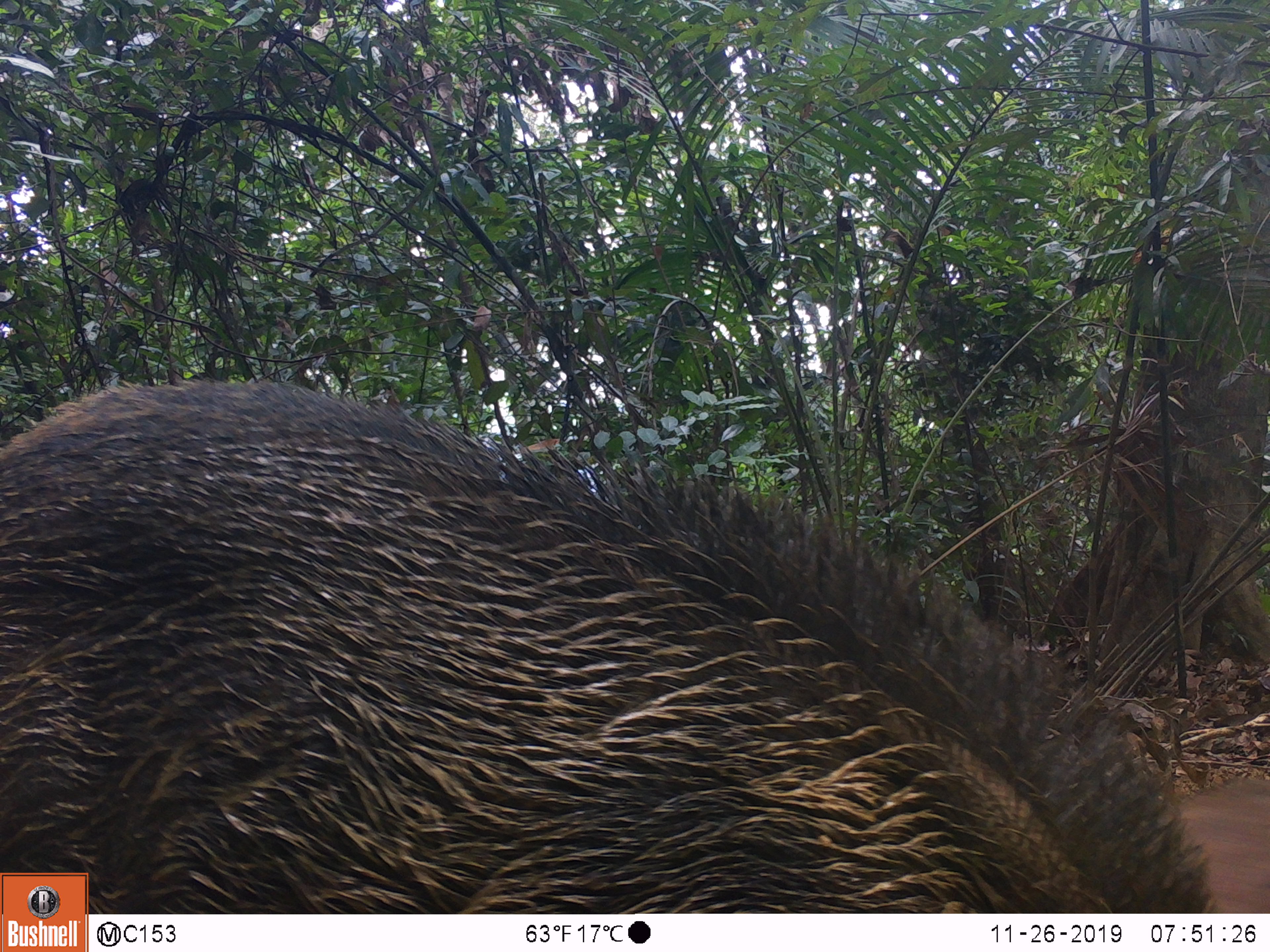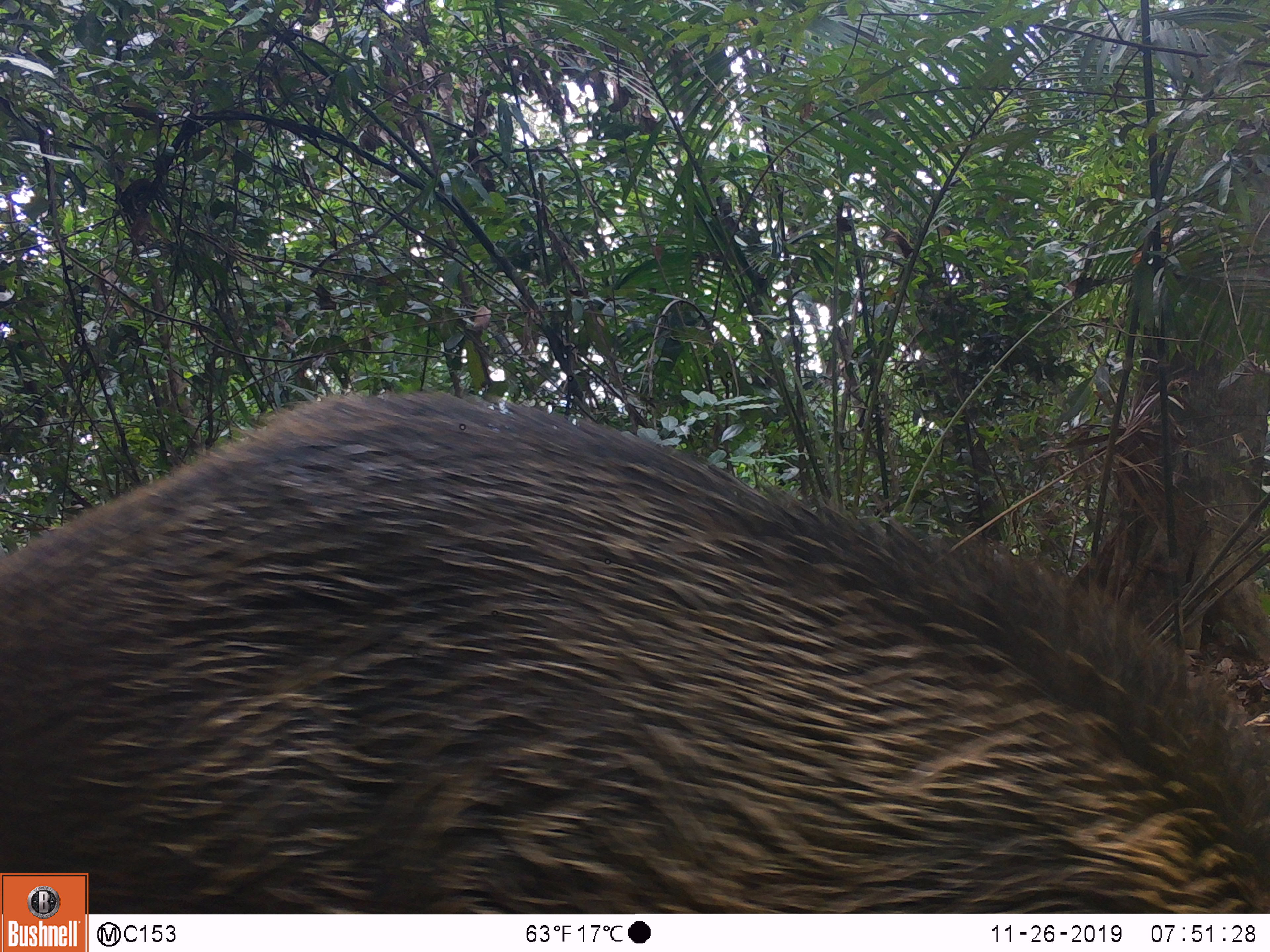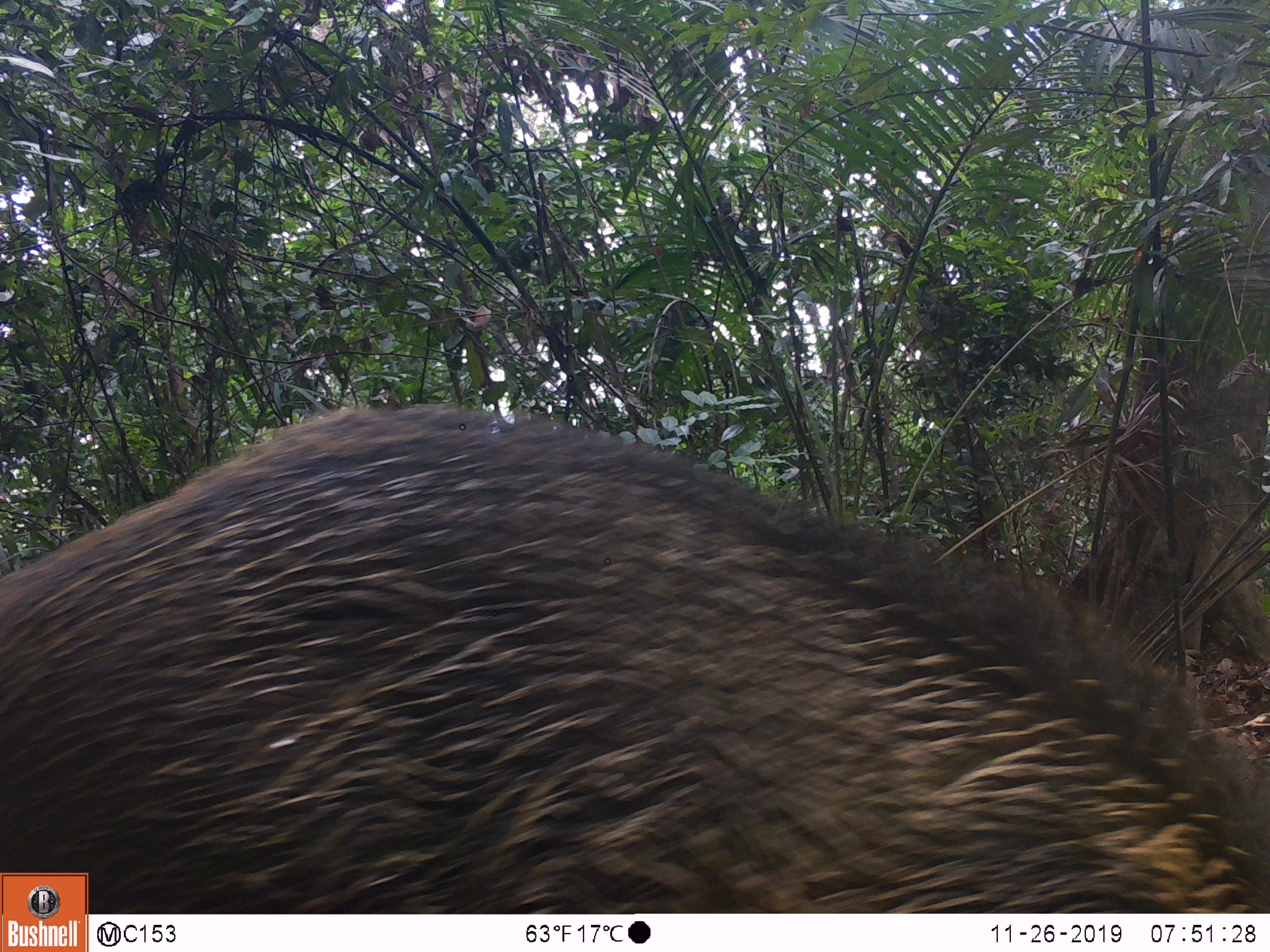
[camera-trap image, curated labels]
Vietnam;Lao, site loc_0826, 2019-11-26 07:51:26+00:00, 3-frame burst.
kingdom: Animalia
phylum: Chordata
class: Mammalia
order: Artiodactyla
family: Suidae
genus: Sus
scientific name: Sus scrofa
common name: eurasian wild pig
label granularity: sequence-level